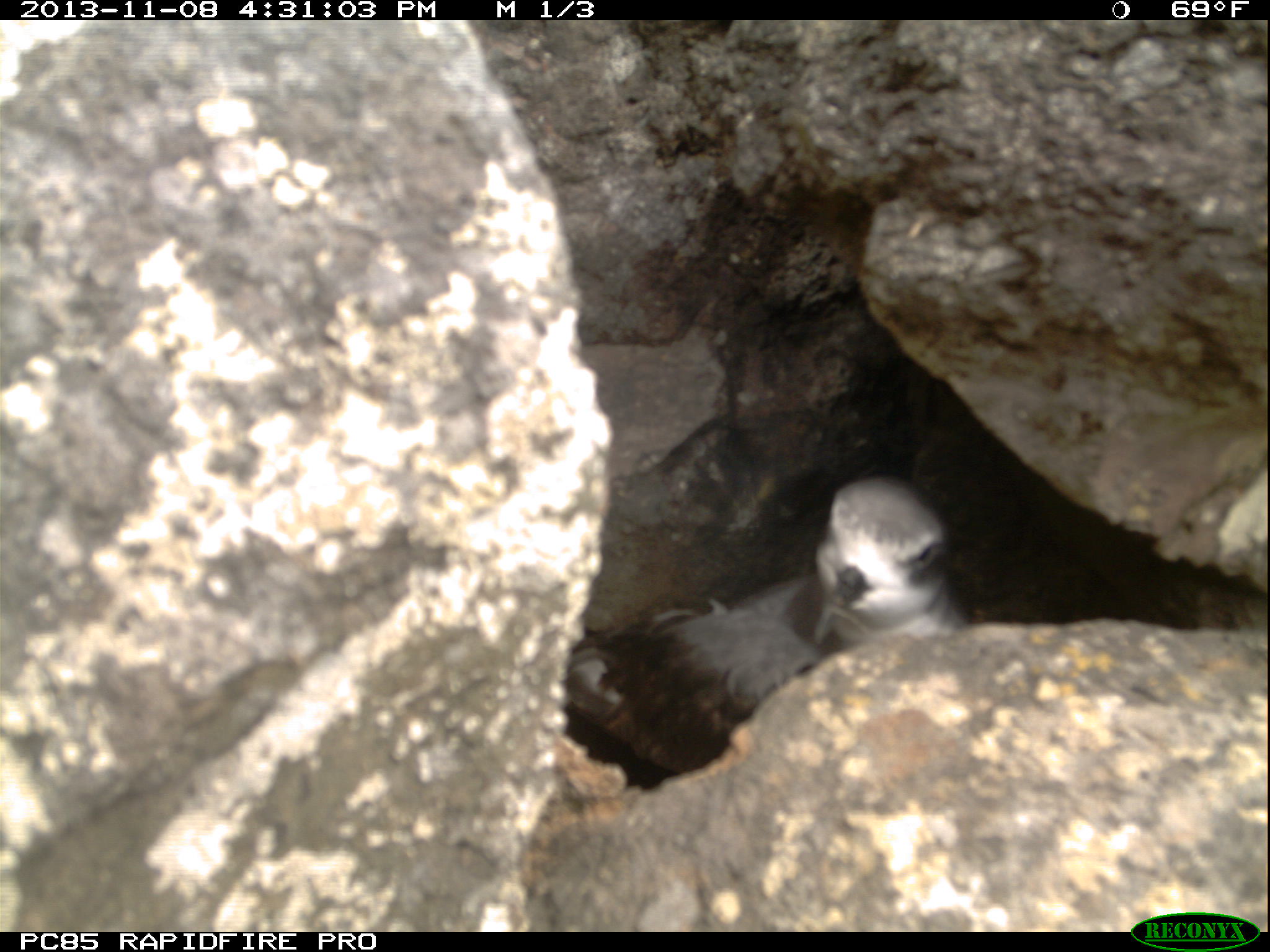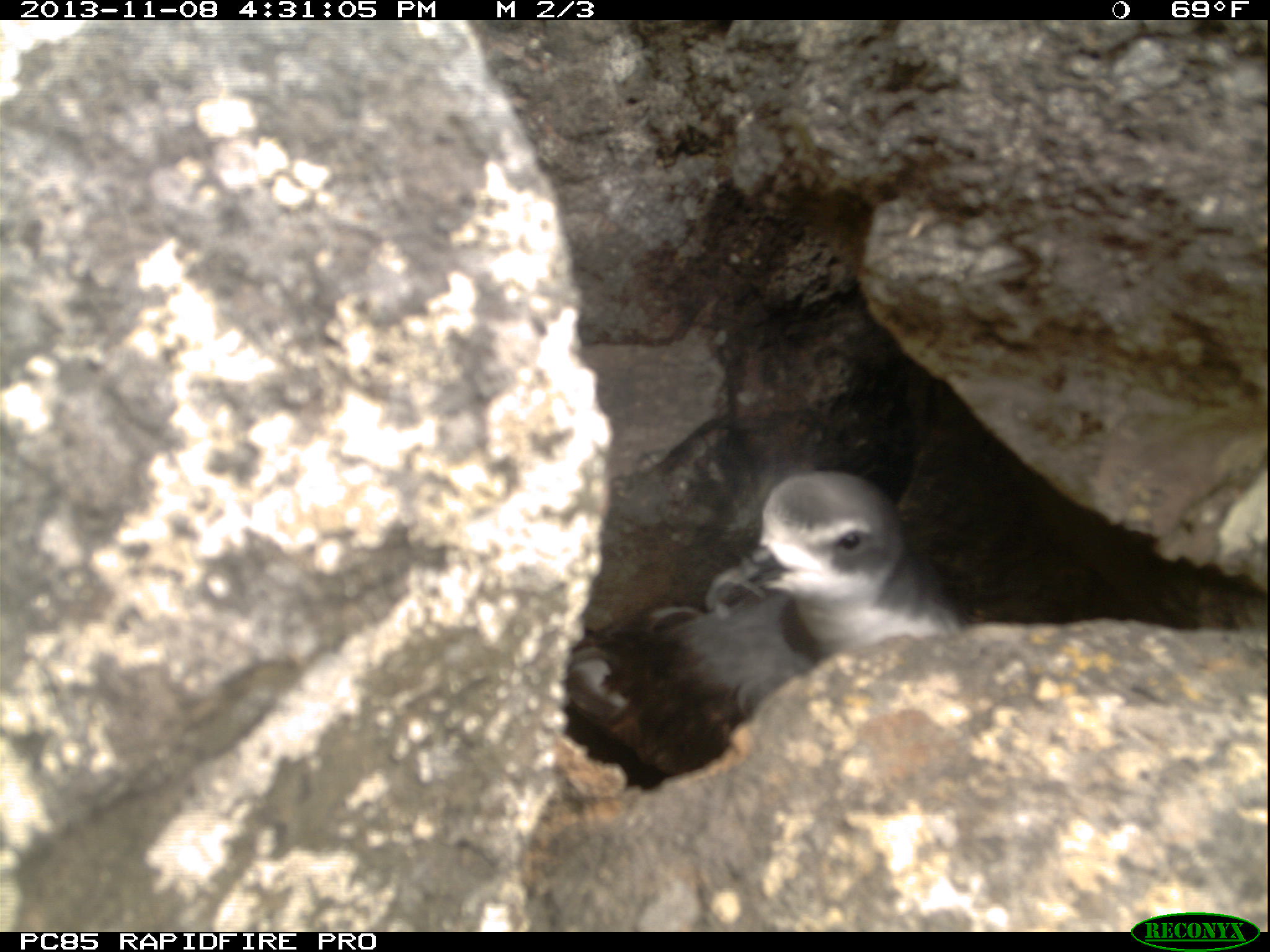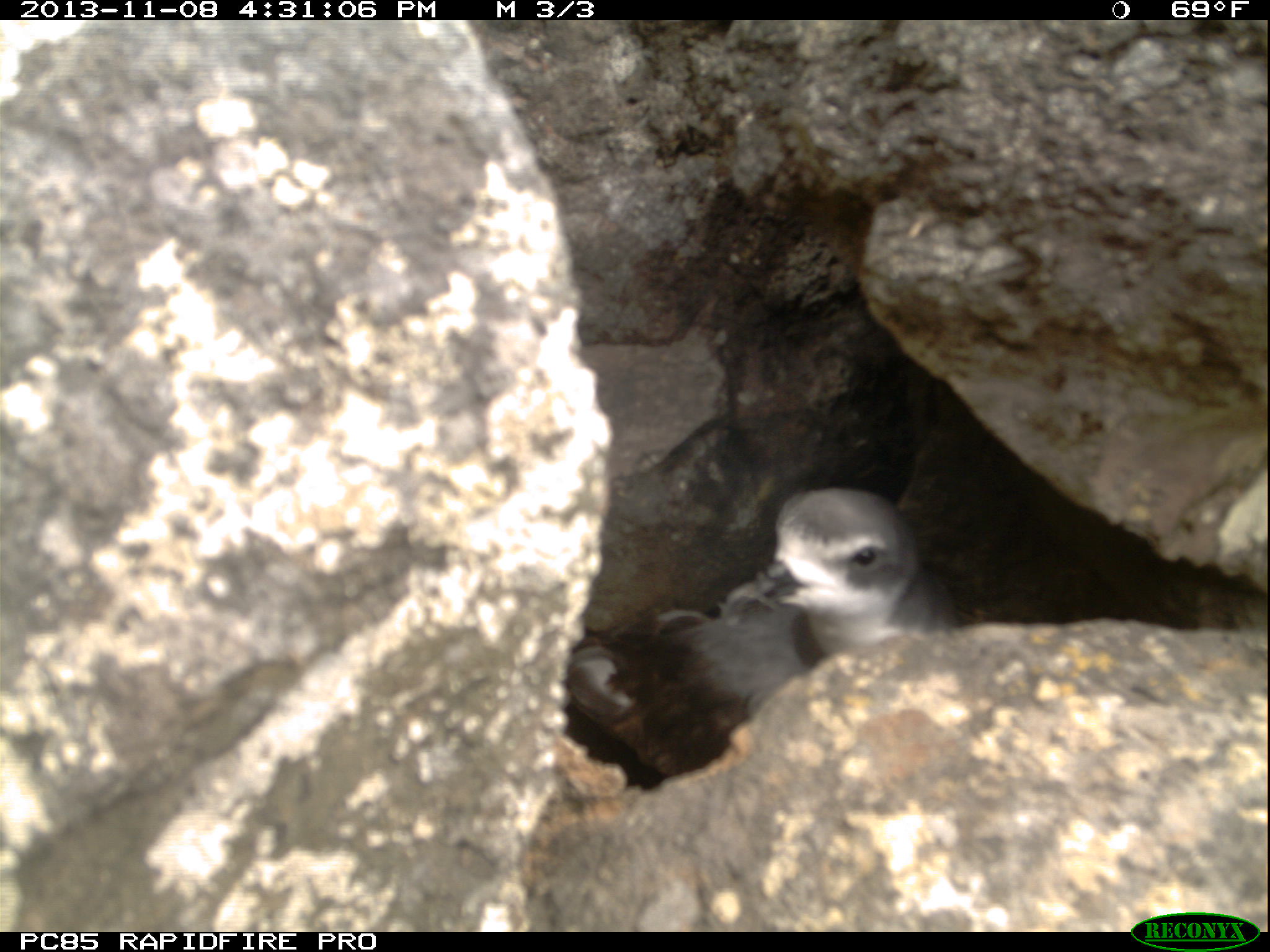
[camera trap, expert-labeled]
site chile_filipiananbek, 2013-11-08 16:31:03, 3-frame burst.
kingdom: Animalia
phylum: Chordata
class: Aves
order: Procellariiformes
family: Procellariidae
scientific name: Procellariidae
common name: petrel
Petrel (Procellariidae).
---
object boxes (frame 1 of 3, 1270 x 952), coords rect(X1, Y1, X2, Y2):
petrel: rect(559, 472, 963, 784)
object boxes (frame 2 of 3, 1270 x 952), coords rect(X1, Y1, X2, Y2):
petrel: rect(551, 465, 962, 773)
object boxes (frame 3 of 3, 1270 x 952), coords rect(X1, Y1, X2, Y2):
petrel: rect(556, 481, 984, 787)